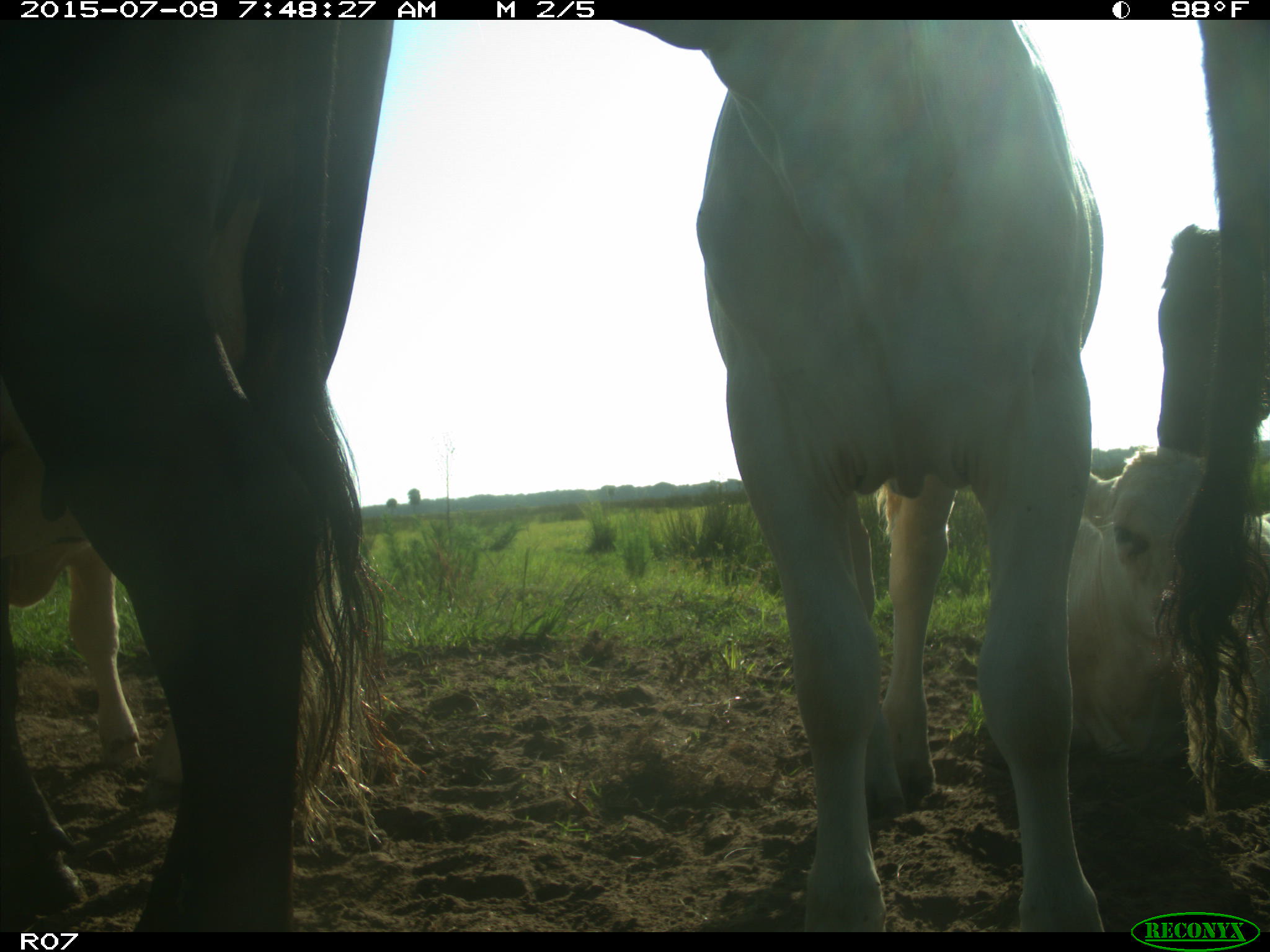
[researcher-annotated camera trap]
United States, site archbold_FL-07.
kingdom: Animalia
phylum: Chordata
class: Mammalia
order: Artiodactyla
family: Bovidae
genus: Bos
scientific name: Bos taurus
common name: domestic cow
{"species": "Bos taurus (domestic cow)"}